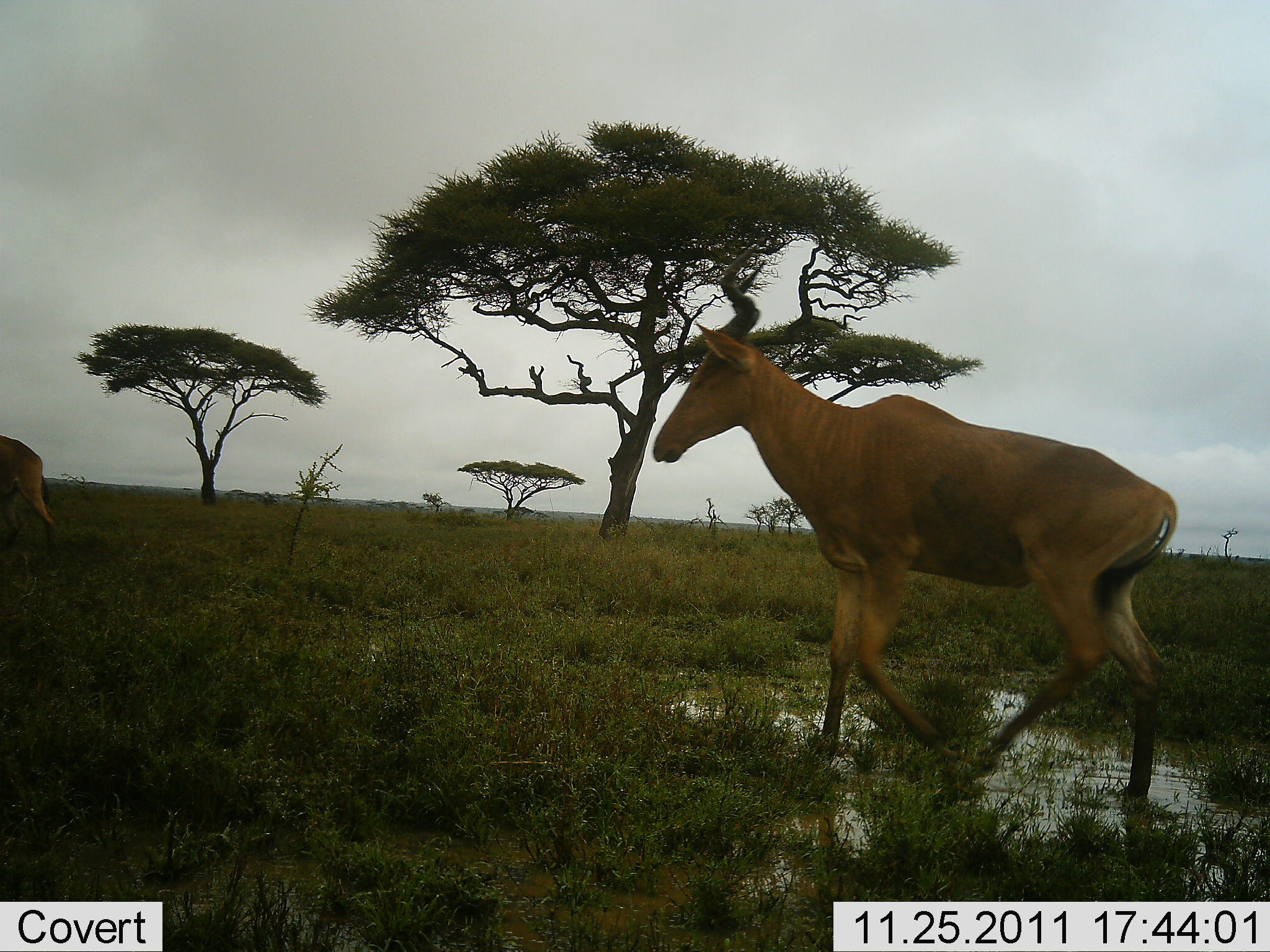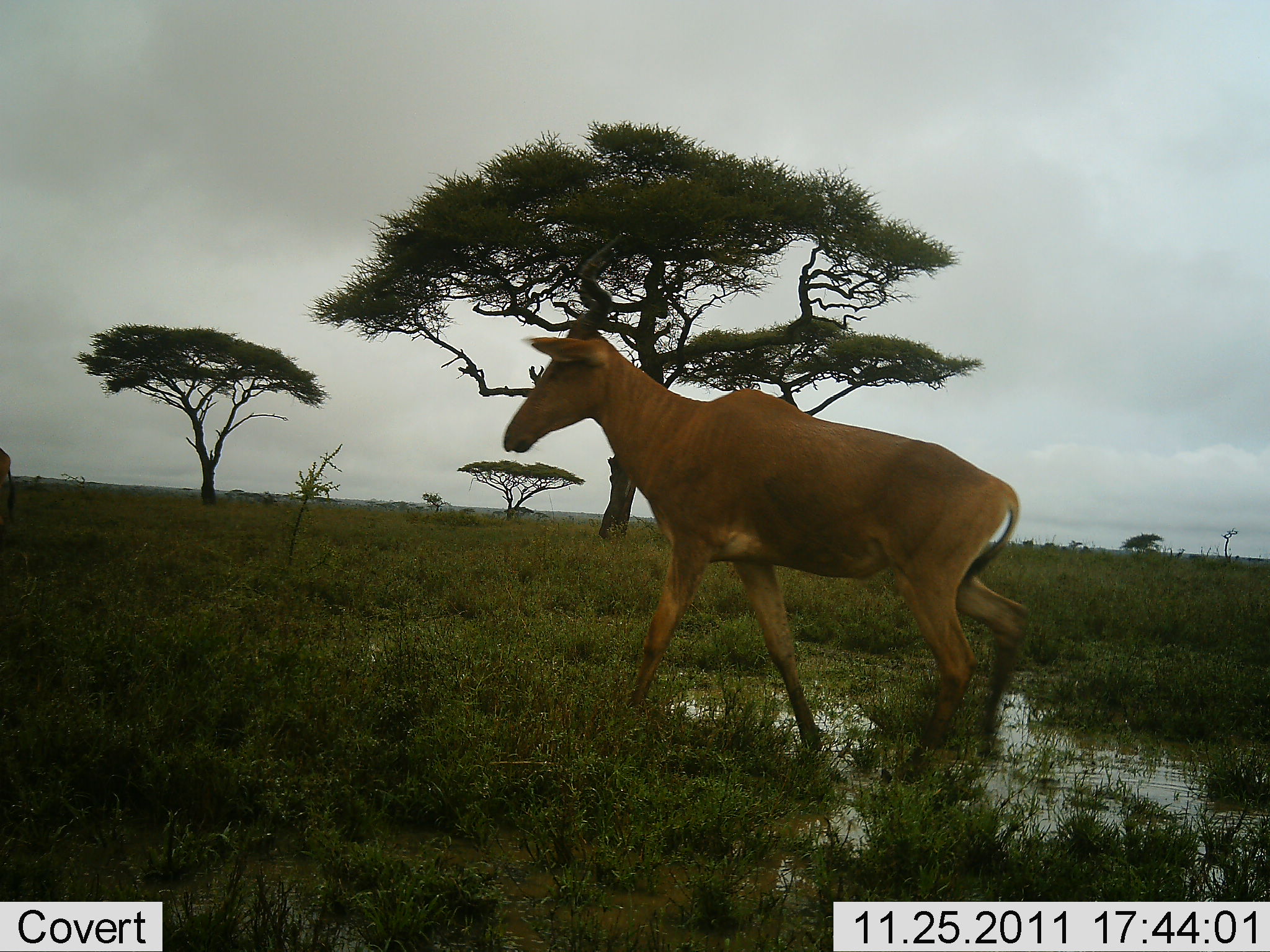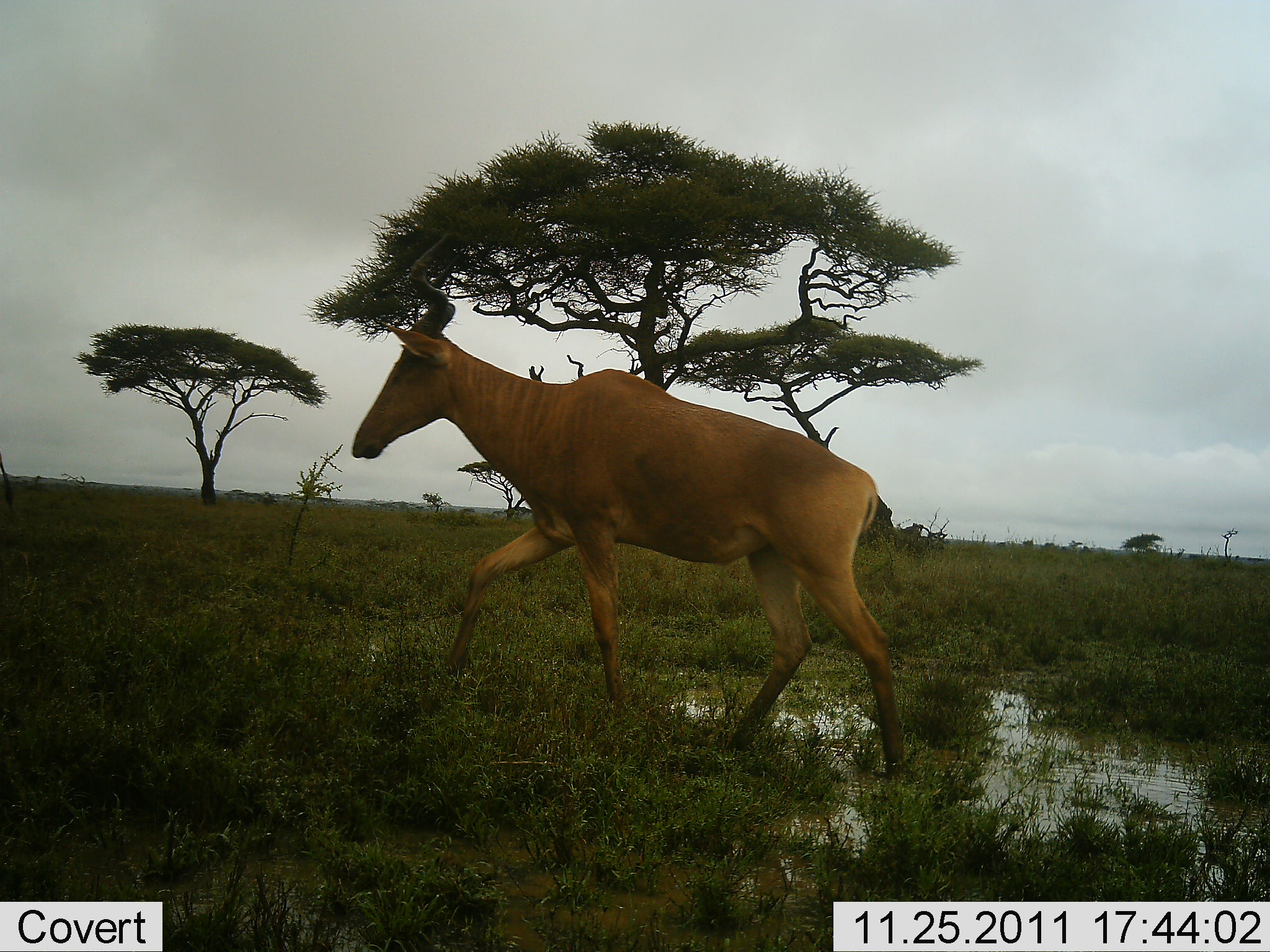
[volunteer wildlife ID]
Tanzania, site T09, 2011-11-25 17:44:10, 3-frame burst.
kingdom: Animalia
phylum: Chordata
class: Mammalia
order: Artiodactyla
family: Bovidae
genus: Alcelaphus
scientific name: Alcelaphus buselaphus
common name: hartebeest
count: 2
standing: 0%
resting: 0%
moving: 100%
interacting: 0%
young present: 0%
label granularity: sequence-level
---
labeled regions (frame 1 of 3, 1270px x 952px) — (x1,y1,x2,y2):
animal: (653,244,1178,800); (0,437,62,564)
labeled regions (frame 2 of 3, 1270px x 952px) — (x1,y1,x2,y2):
animal: (503,234,1033,789); (0,449,16,524)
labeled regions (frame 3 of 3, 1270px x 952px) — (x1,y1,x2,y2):
animal: (352,232,903,781); (0,451,13,506)